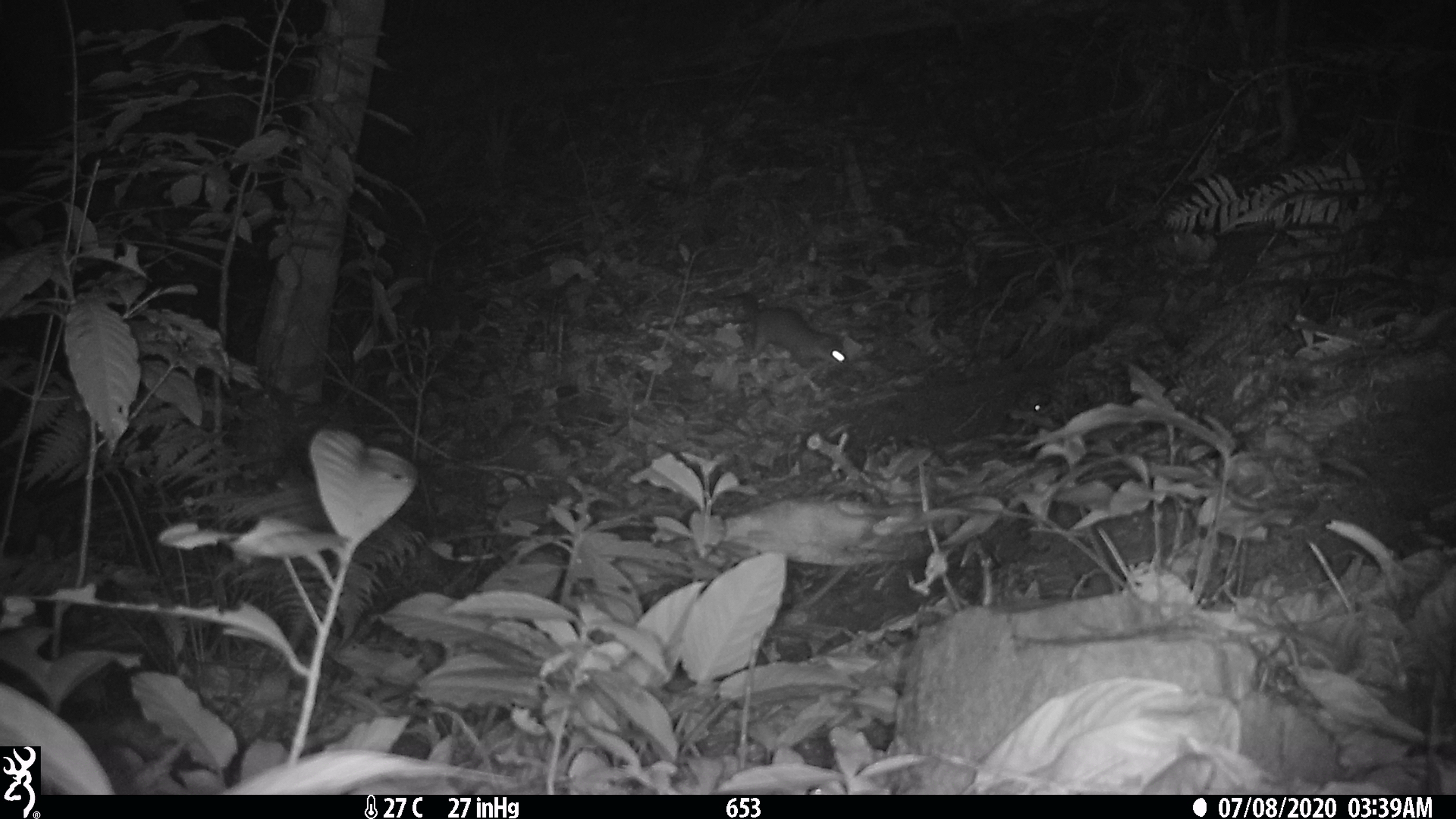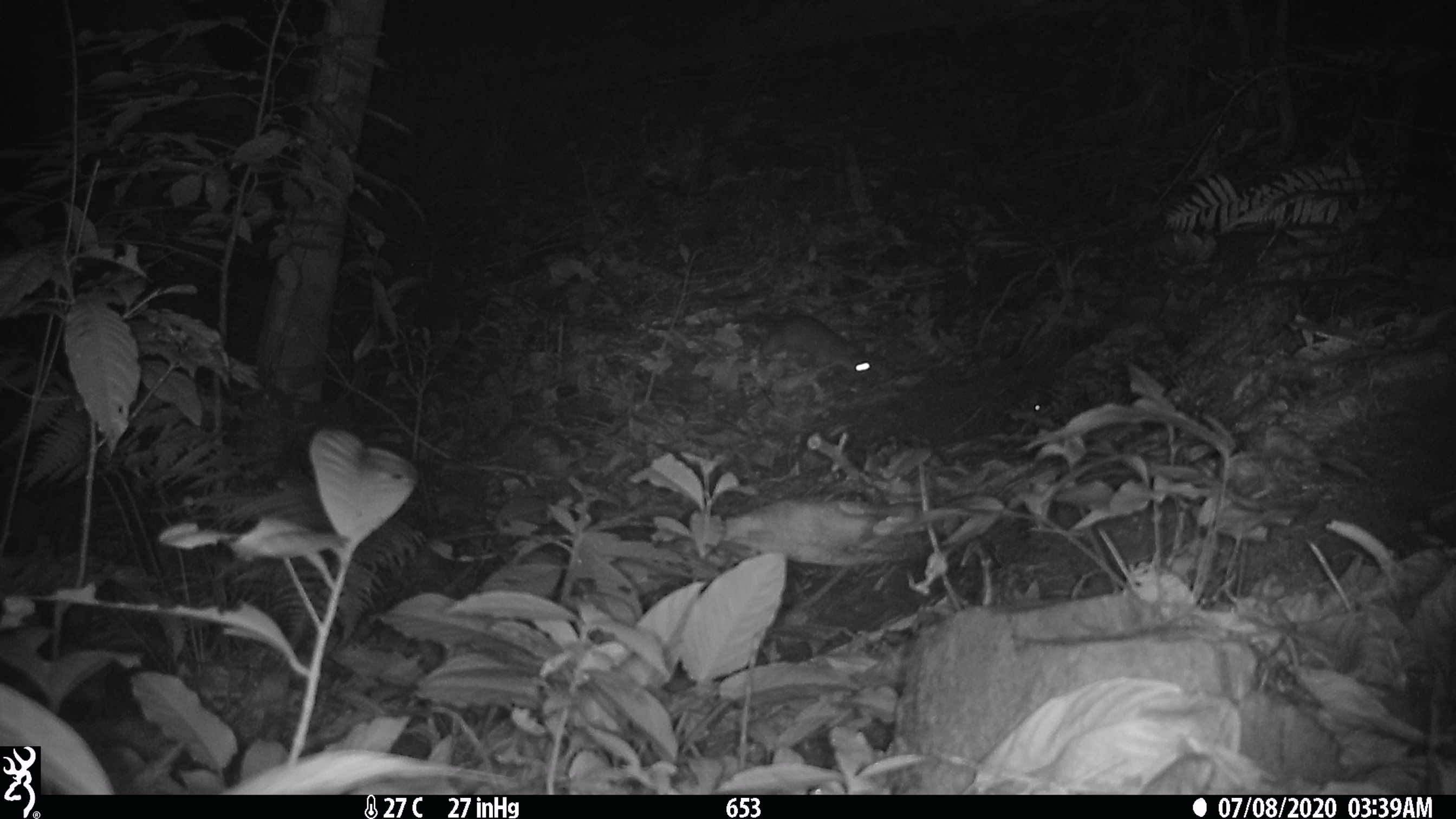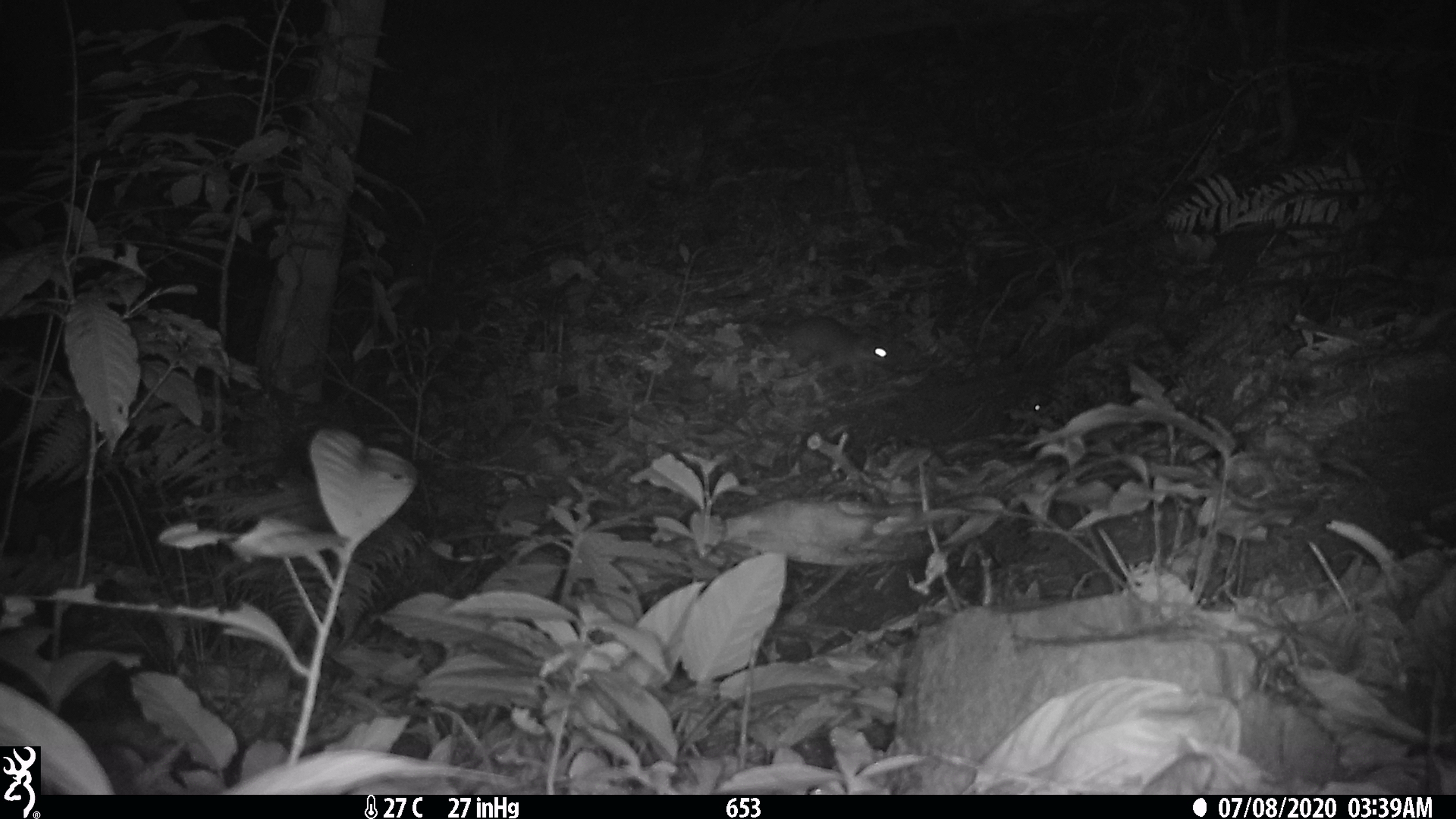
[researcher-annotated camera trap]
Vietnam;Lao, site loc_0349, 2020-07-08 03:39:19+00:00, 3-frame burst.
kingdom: Animalia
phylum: Chordata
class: Mammalia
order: Carnivora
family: Mustelidae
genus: Melogale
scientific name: Melogale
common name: ferret badger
Ferret badger (Melogale). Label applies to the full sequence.